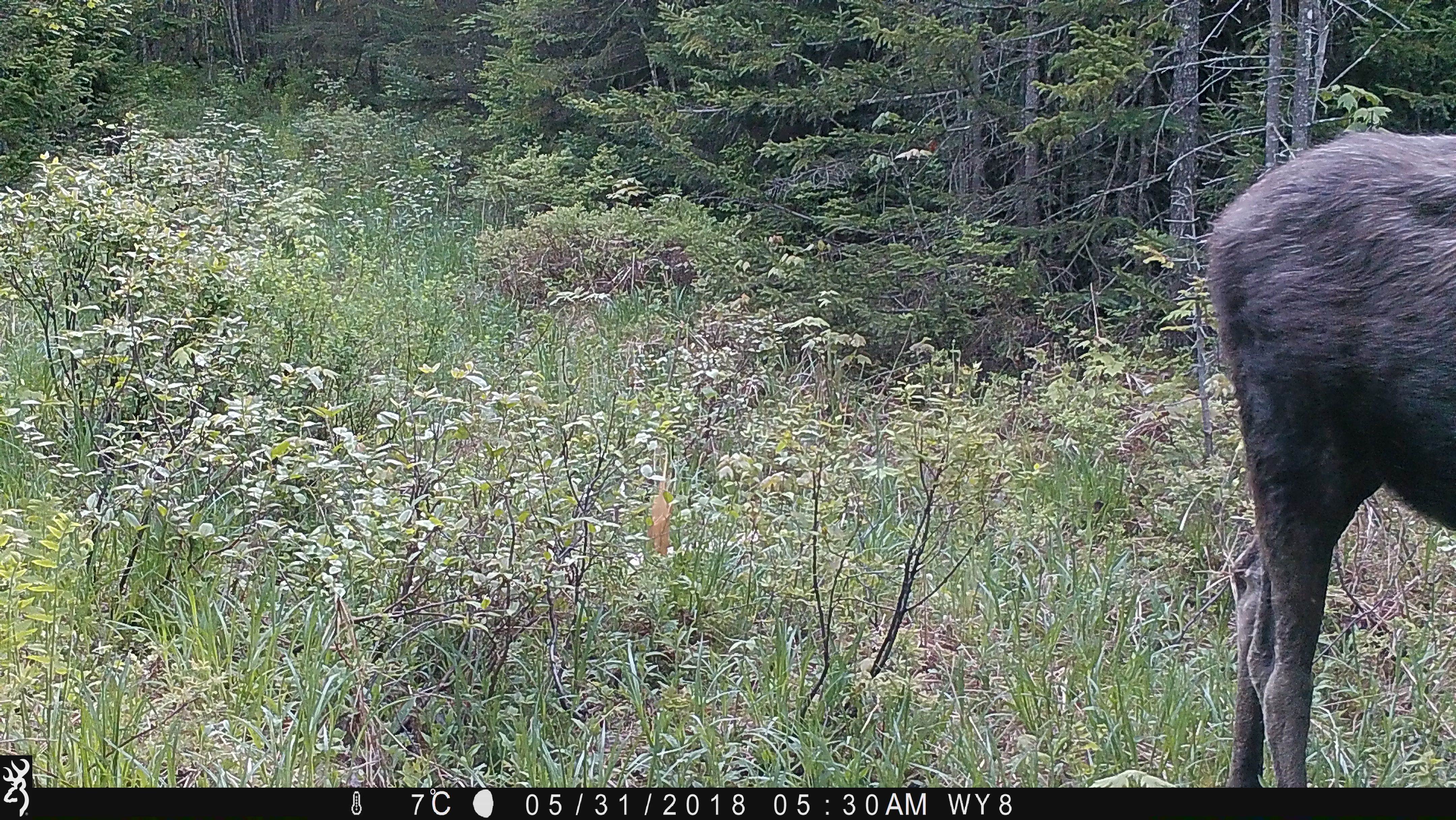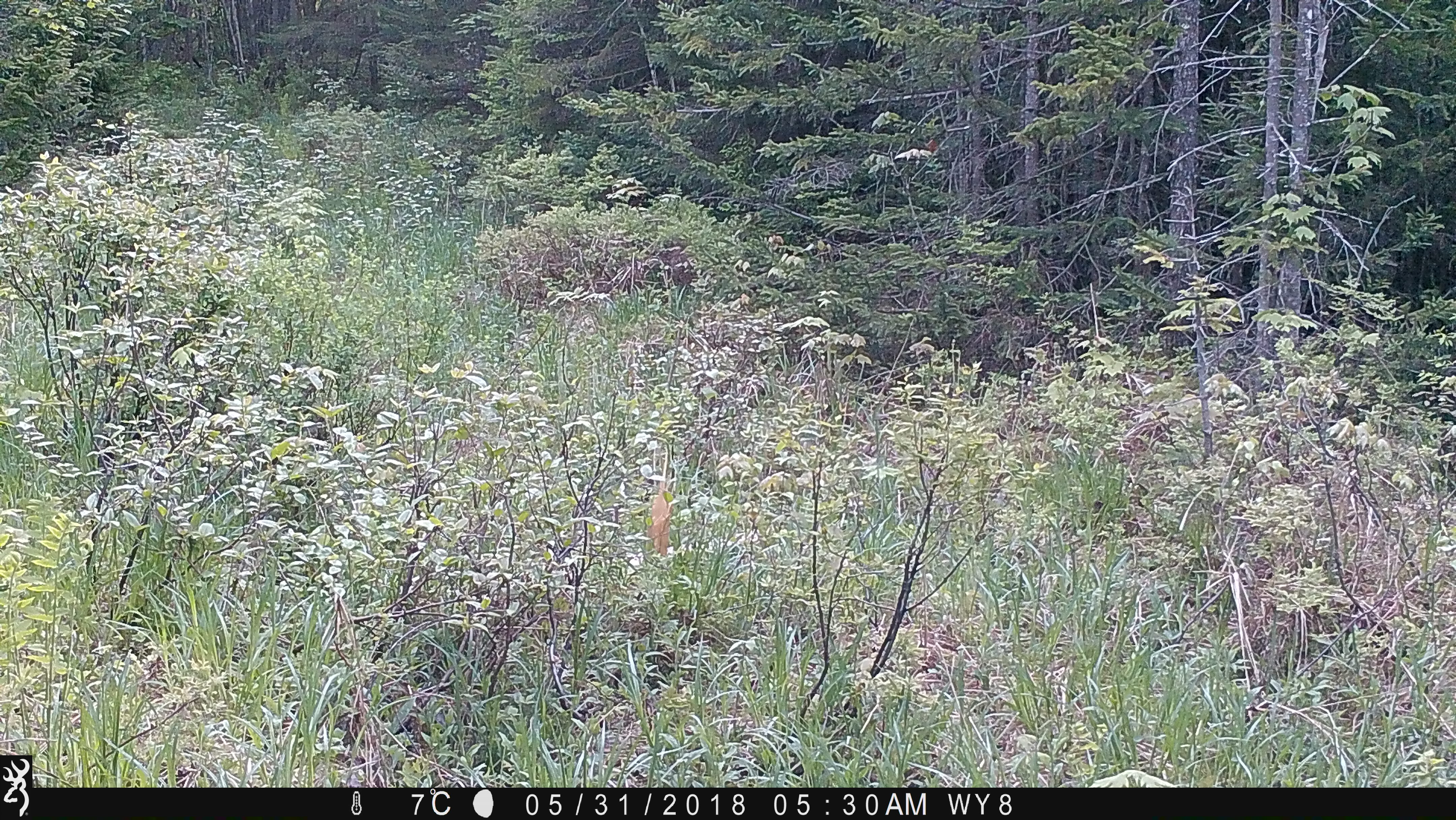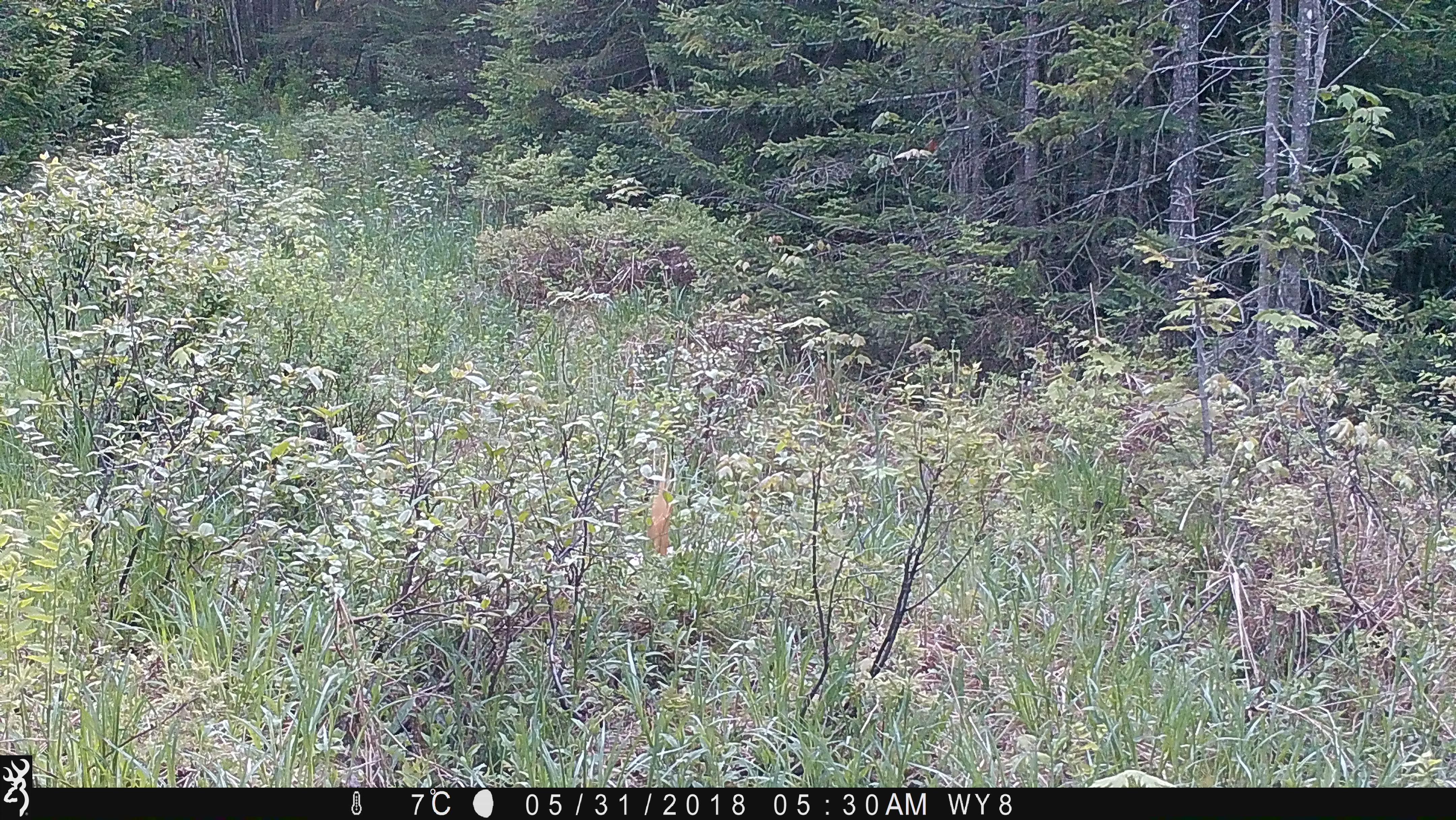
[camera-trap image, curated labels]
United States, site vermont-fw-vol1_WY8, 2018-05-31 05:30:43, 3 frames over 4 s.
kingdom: Animalia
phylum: Chordata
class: Mammalia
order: Artiodactyla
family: Cervidae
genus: Alces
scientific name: Alces alces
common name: moose